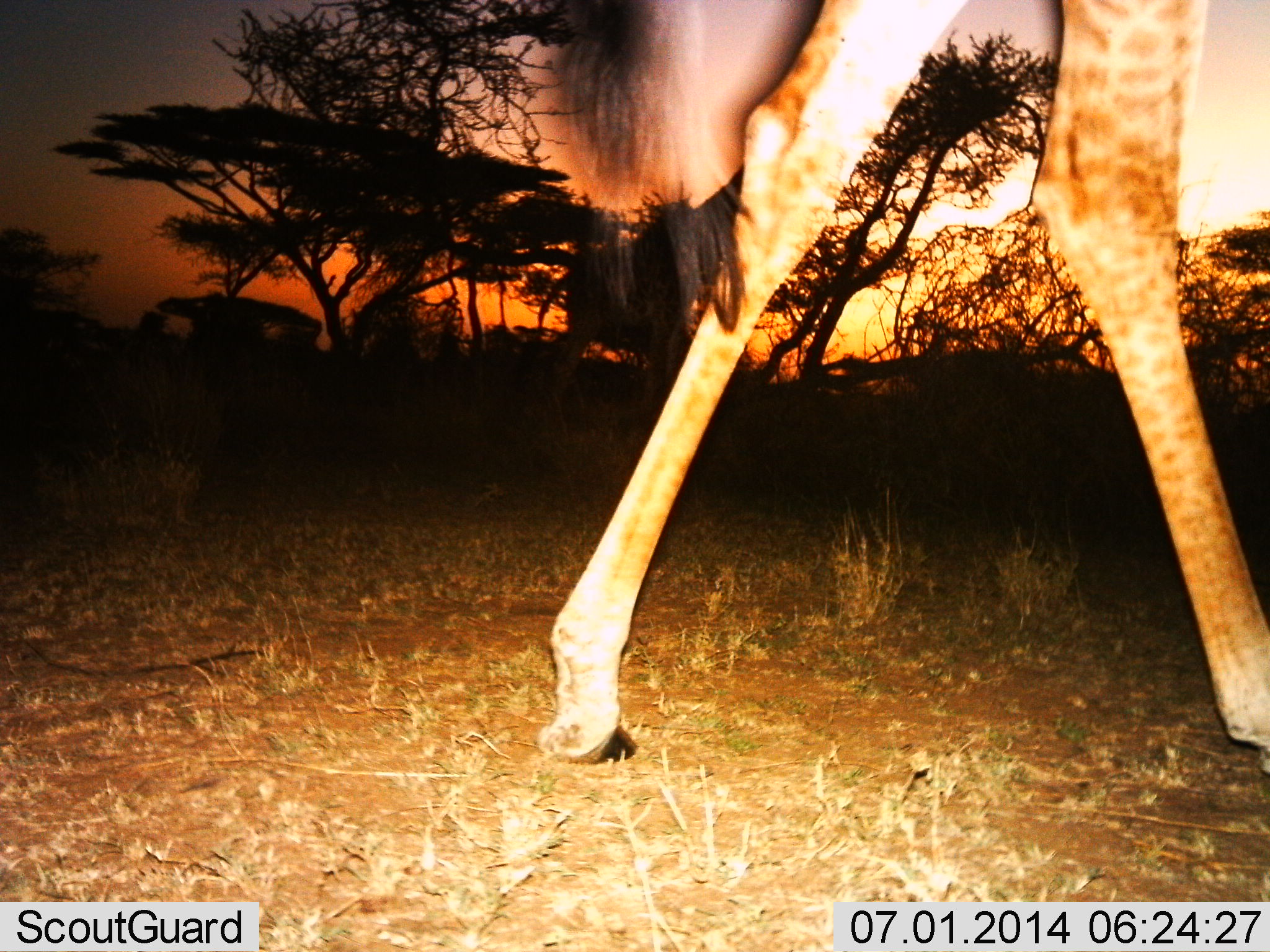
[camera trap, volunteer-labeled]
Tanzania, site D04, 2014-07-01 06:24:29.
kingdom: Animalia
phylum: Chordata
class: Mammalia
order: Artiodactyla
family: Giraffidae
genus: Giraffa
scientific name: Giraffa camelopardalis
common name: giraffe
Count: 1.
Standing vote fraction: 30%.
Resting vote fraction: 0%.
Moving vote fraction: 70%.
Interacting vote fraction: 0%.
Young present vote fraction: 0%.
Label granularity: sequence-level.